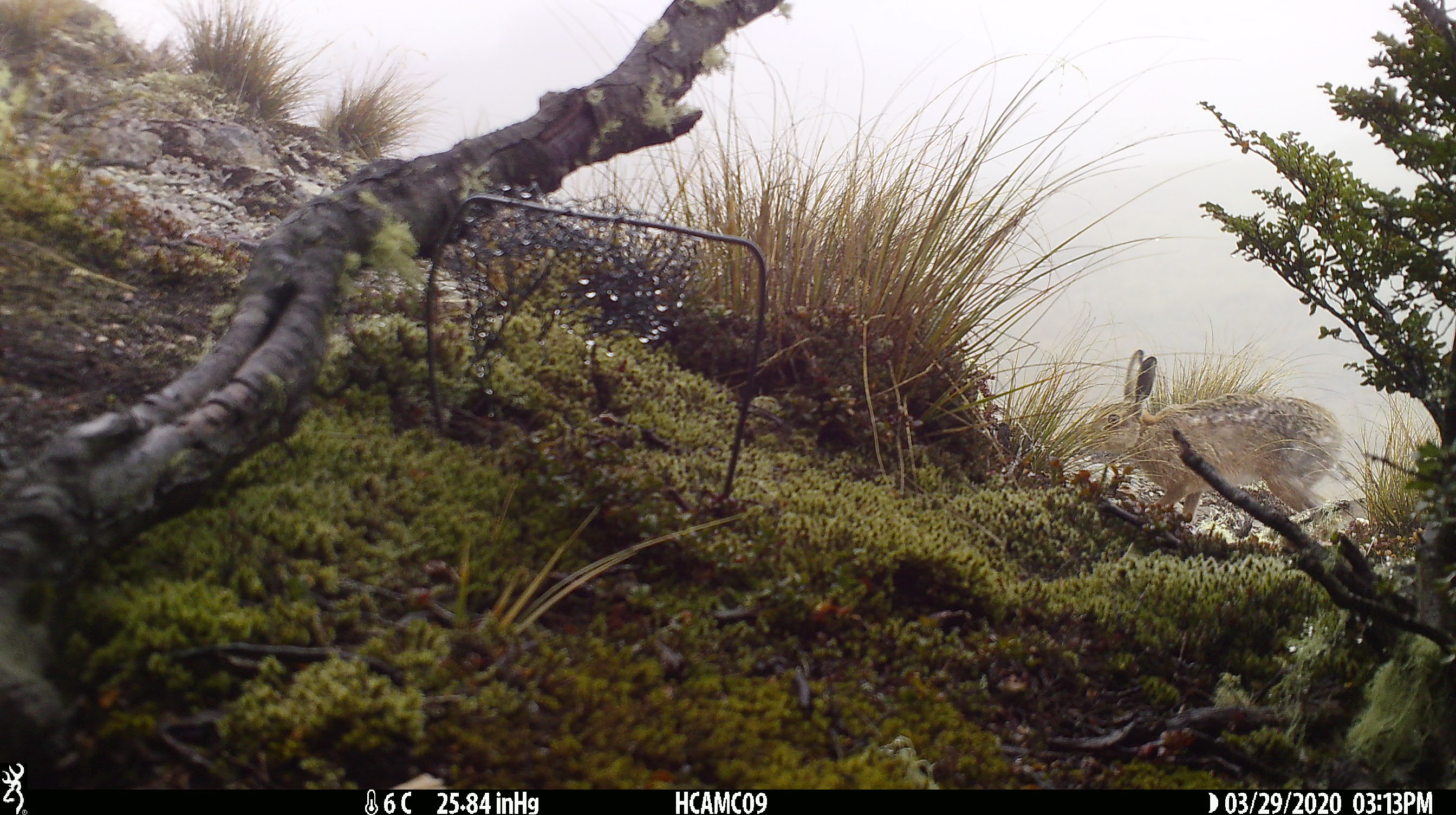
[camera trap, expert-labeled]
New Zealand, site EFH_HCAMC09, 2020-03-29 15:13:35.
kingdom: Animalia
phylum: Chordata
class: Mammalia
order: Lagomorpha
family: Leporidae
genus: Lepus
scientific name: Lepus europaeus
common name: brown hare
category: hare